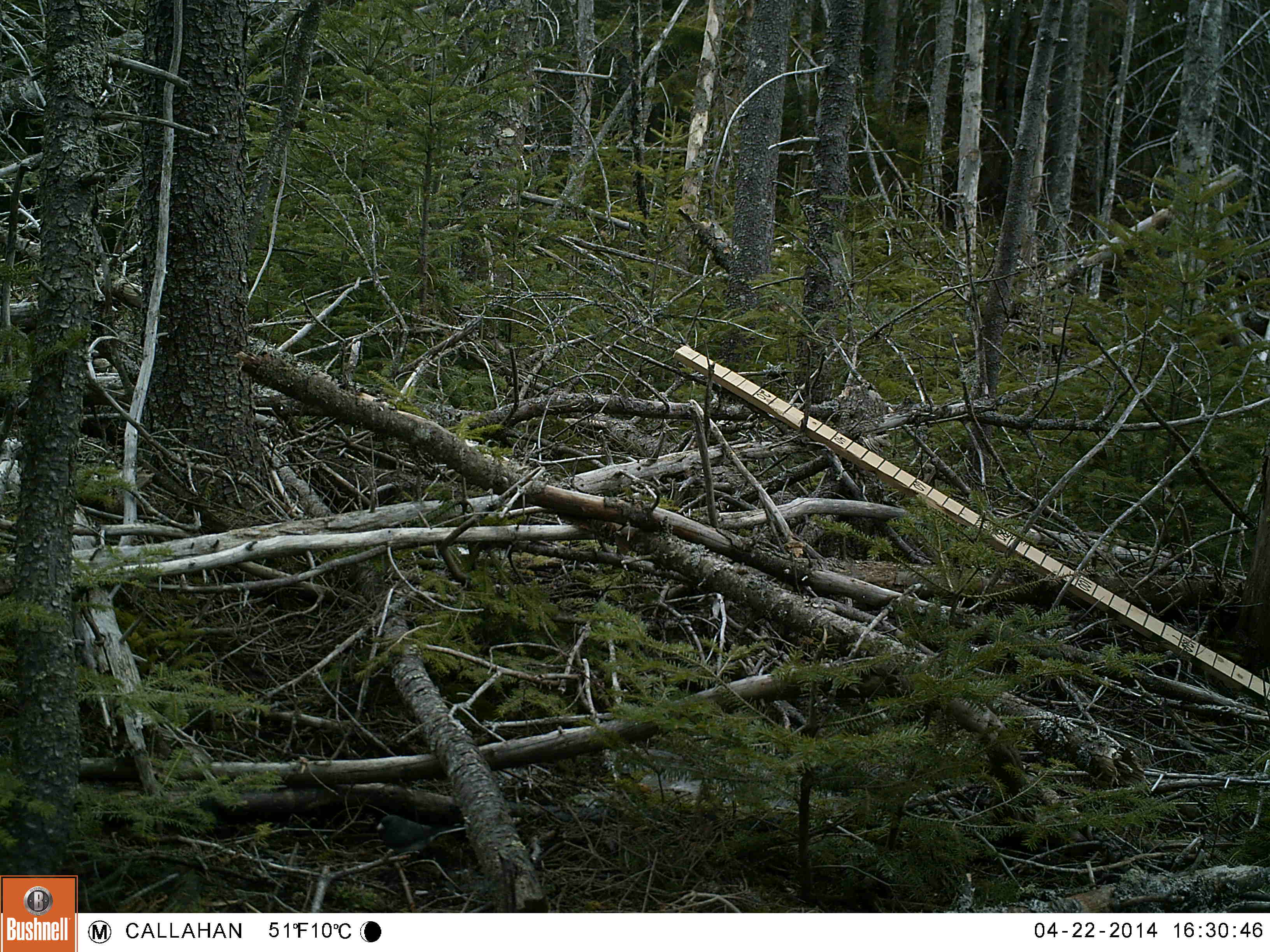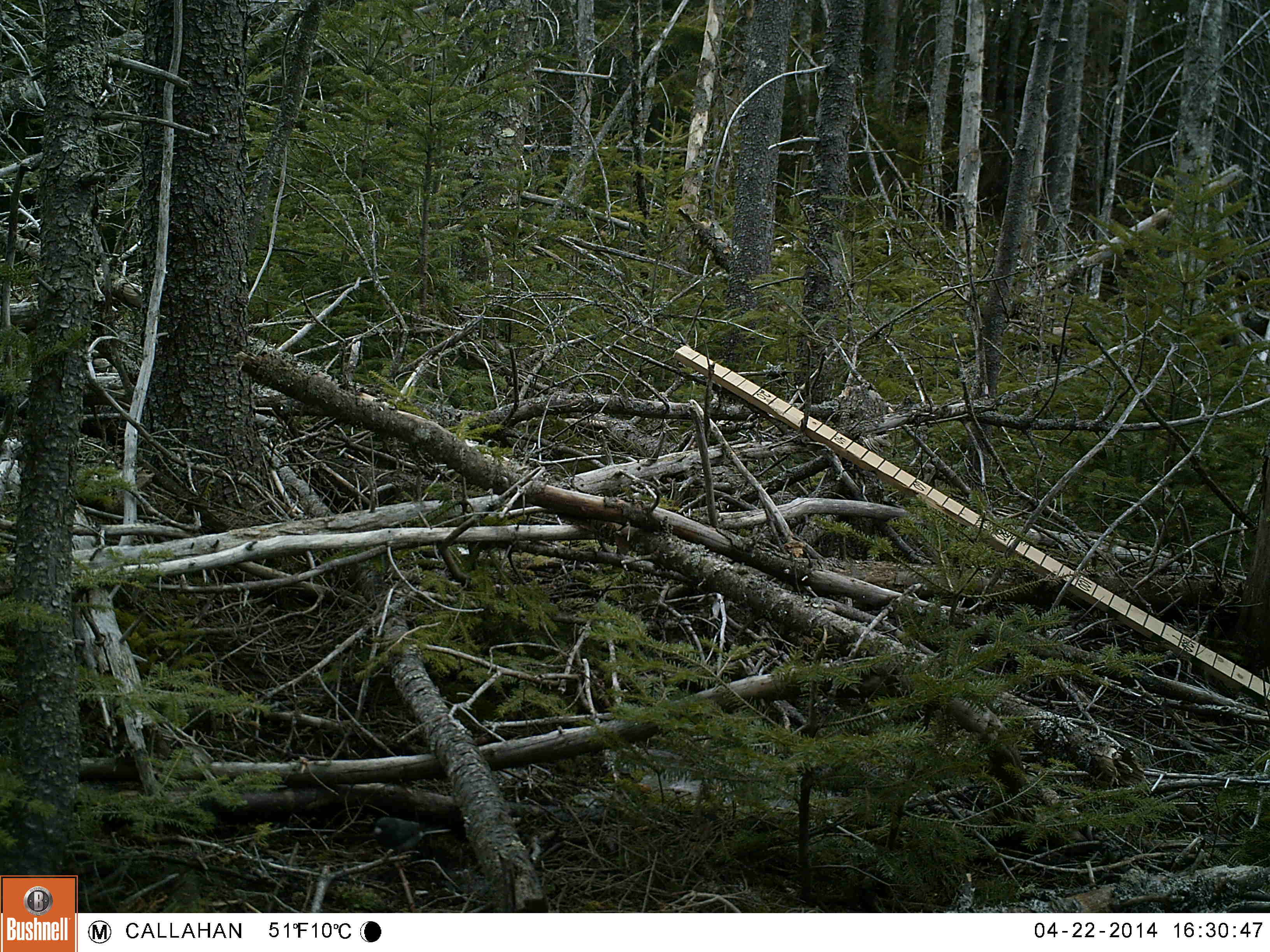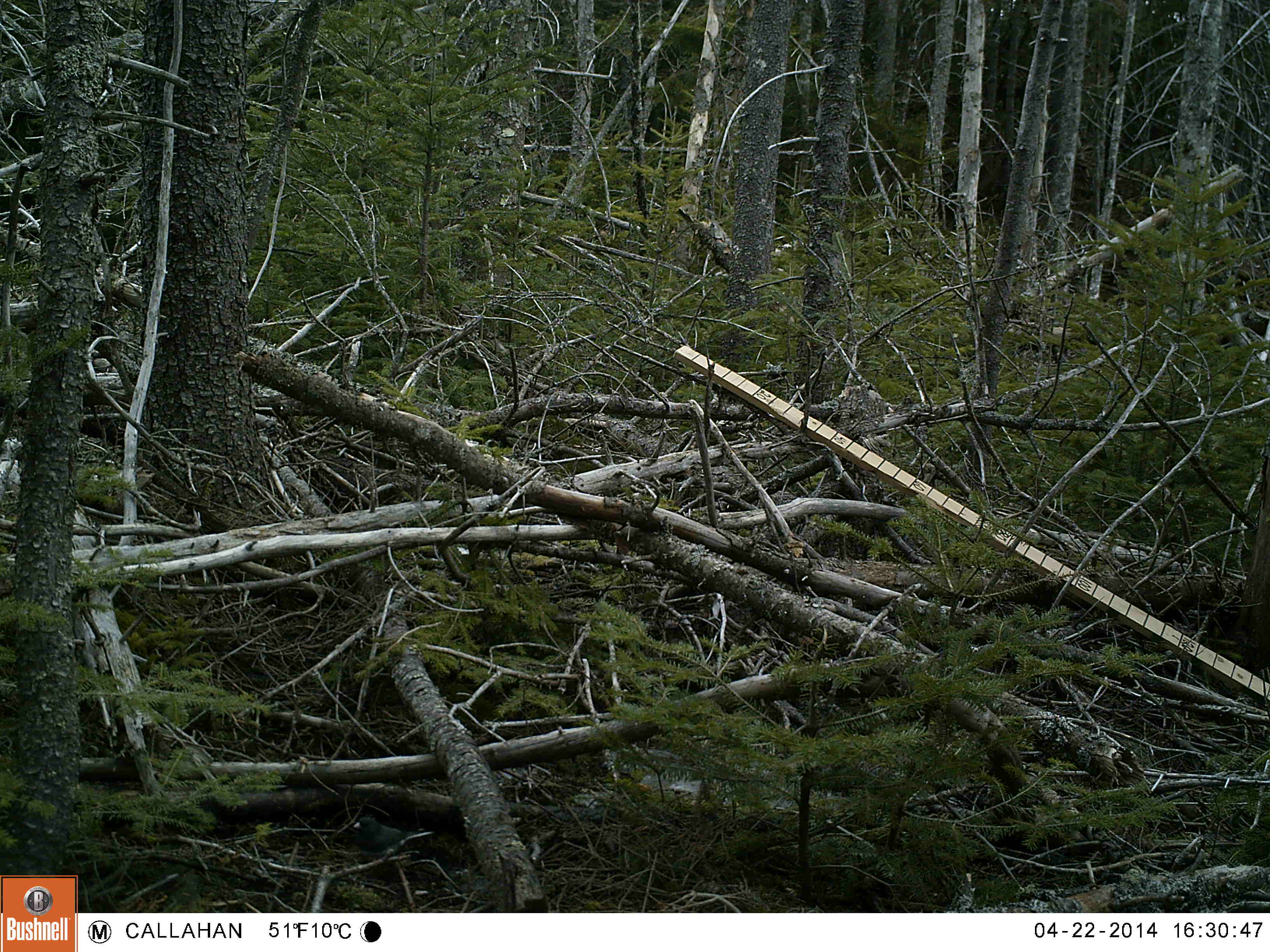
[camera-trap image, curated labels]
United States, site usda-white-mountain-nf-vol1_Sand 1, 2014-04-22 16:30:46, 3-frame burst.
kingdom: Animalia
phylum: Chordata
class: Aves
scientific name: Aves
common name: bird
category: bird sp.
Bird sp. (bird) (Aves).